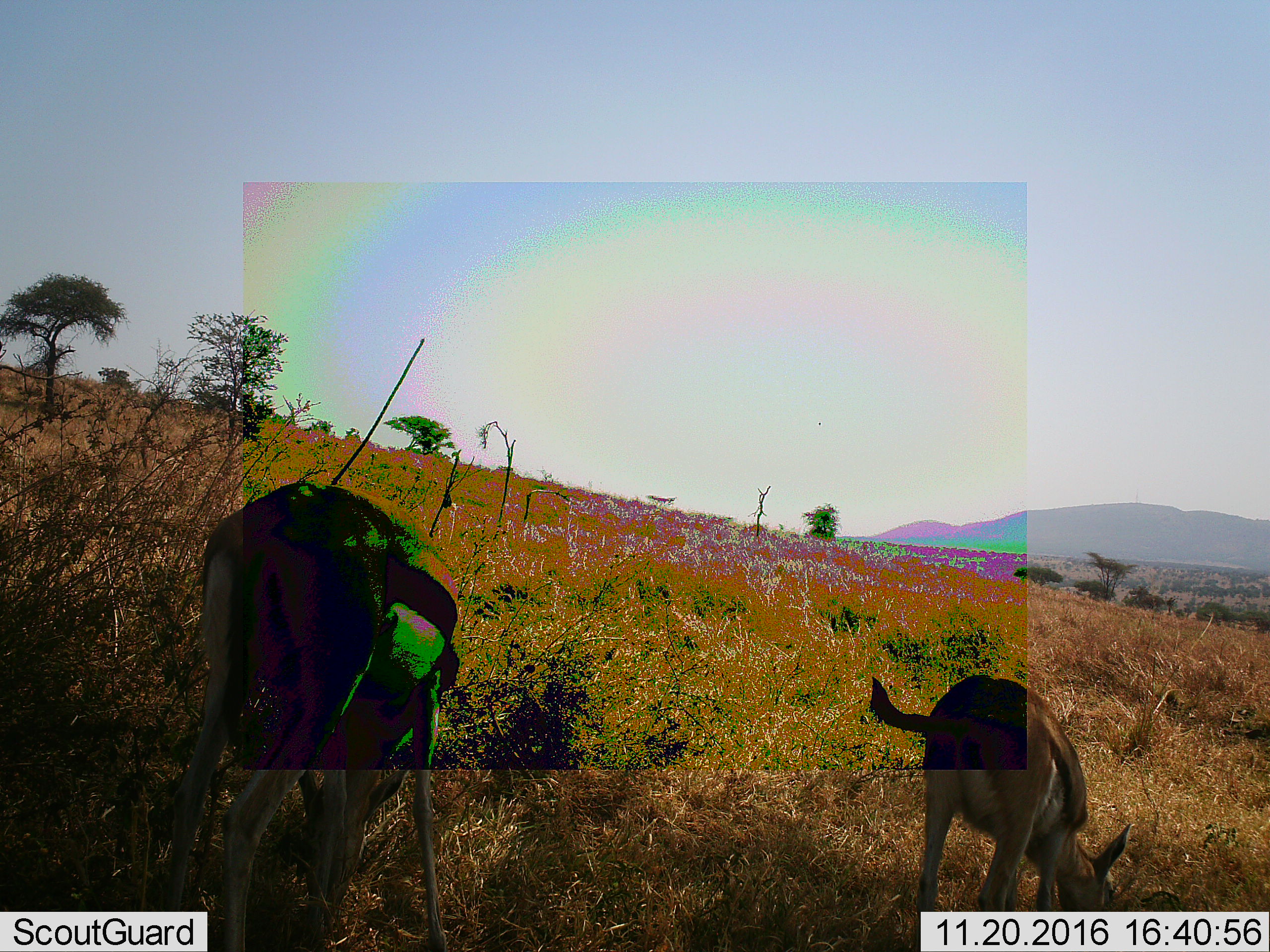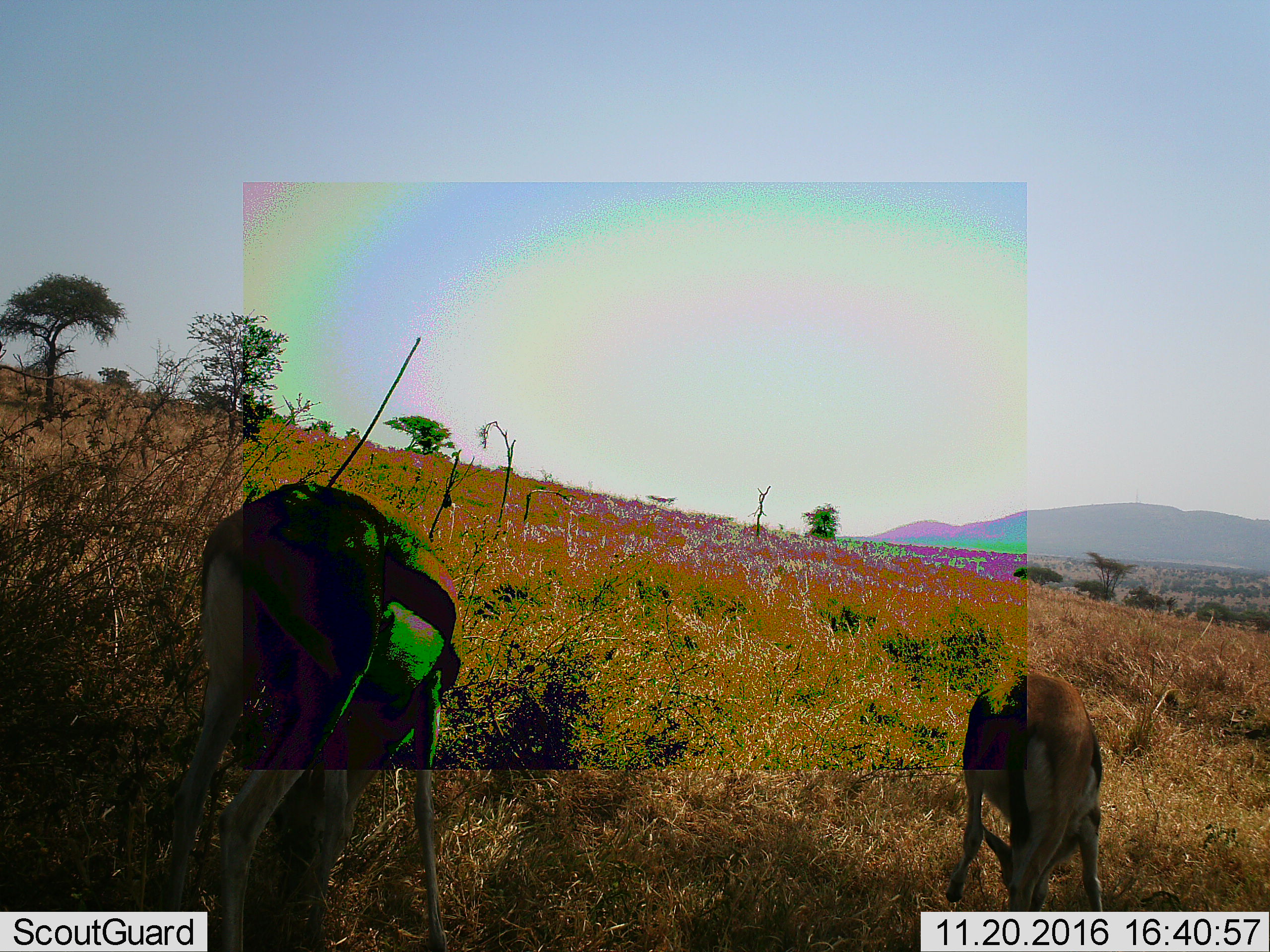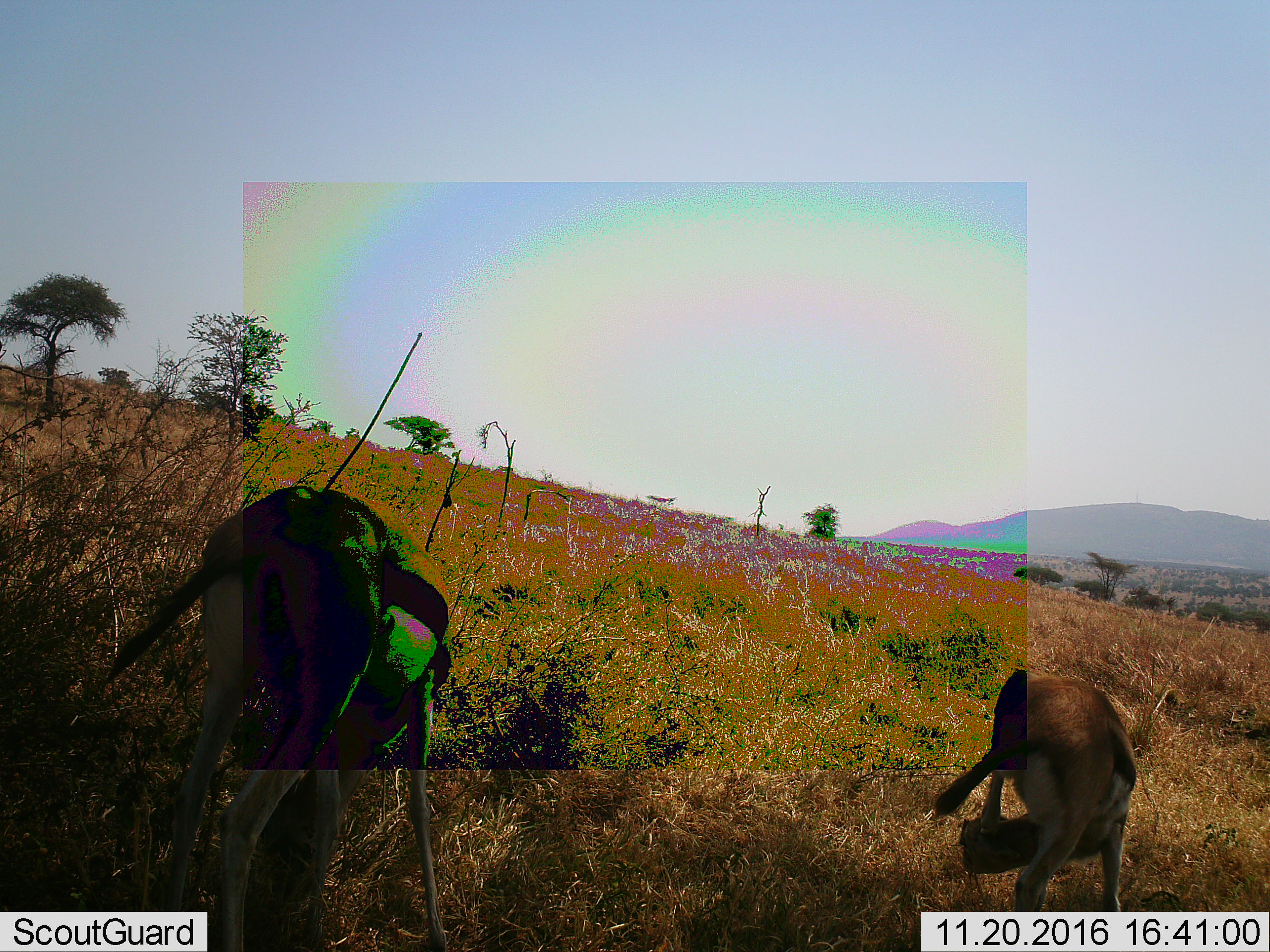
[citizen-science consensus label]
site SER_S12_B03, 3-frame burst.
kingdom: Animalia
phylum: Chordata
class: Mammalia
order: Artiodactyla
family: Bovidae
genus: Eudorcas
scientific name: Eudorcas thomsonii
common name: thomson's gazelle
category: gazellethomsons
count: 2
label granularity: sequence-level